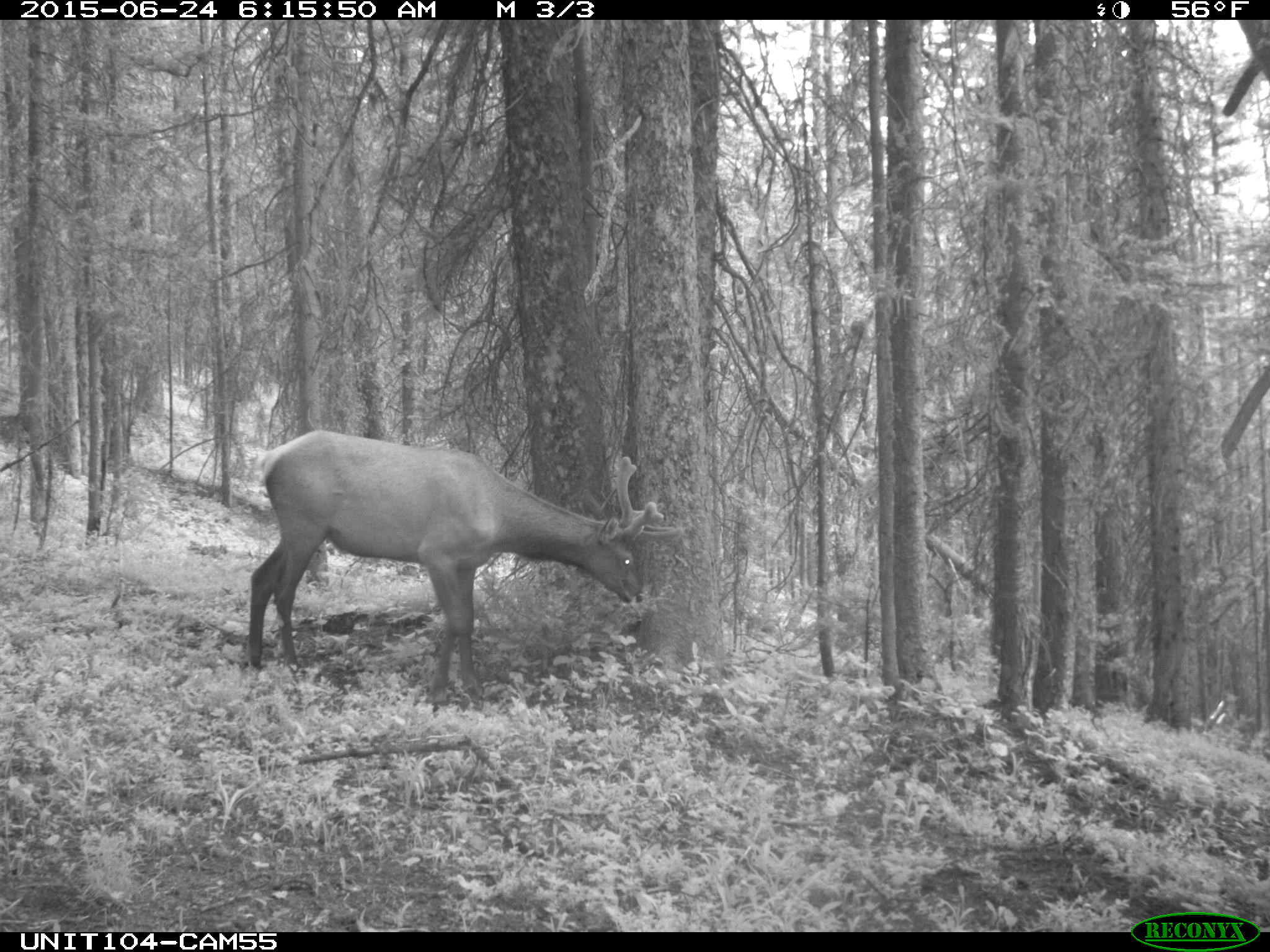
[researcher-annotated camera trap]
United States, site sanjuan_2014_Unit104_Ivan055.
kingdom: Animalia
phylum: Chordata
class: Mammalia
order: Artiodactyla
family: Cervidae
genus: Cervus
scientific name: Cervus elaphus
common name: red deer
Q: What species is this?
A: Cervus elaphus (red deer).